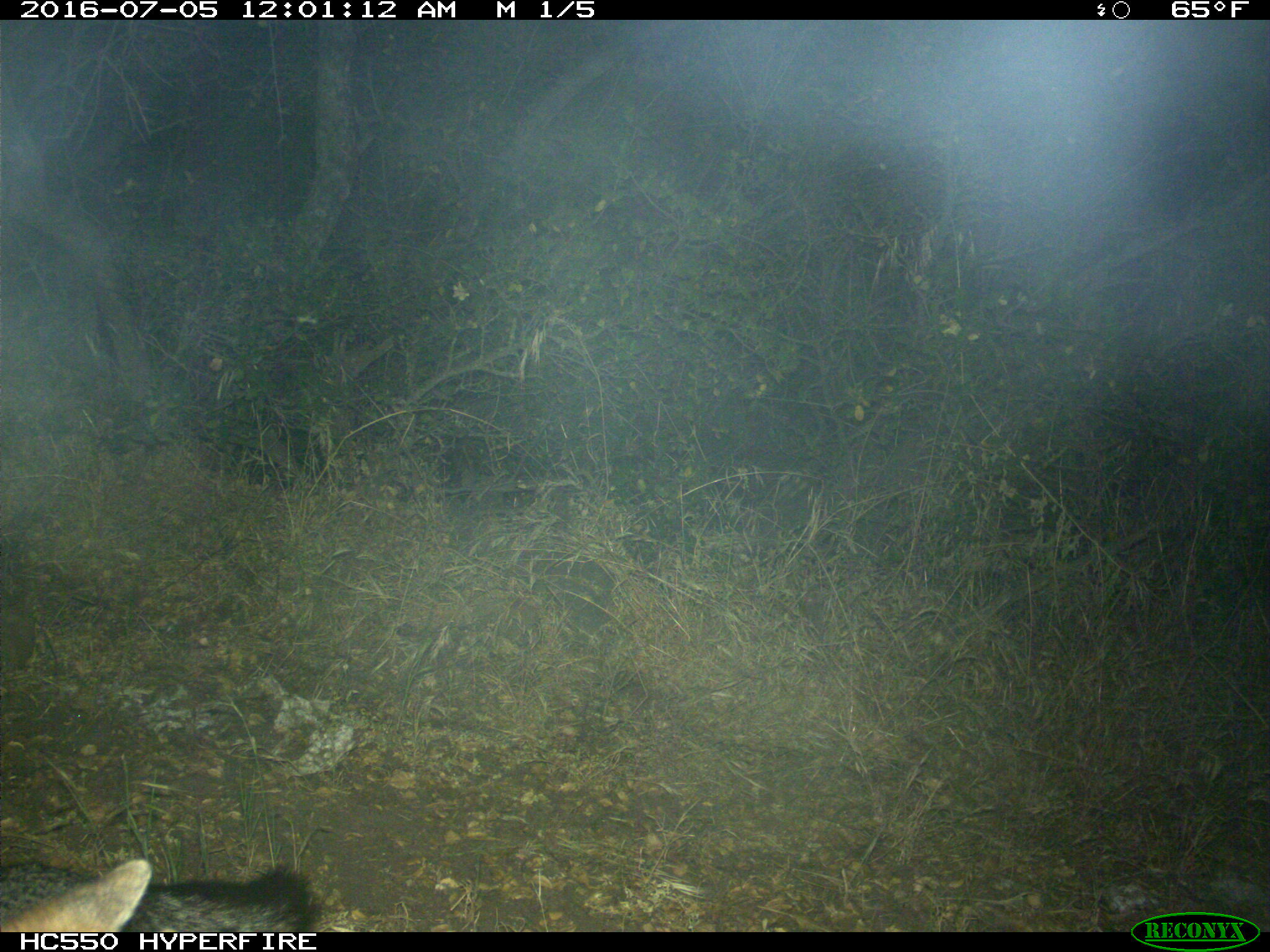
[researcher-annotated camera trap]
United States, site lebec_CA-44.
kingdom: Animalia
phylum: Chordata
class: Mammalia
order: Carnivora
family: Canidae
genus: Urocyon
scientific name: Urocyon cinereoargenteus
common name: gray fox